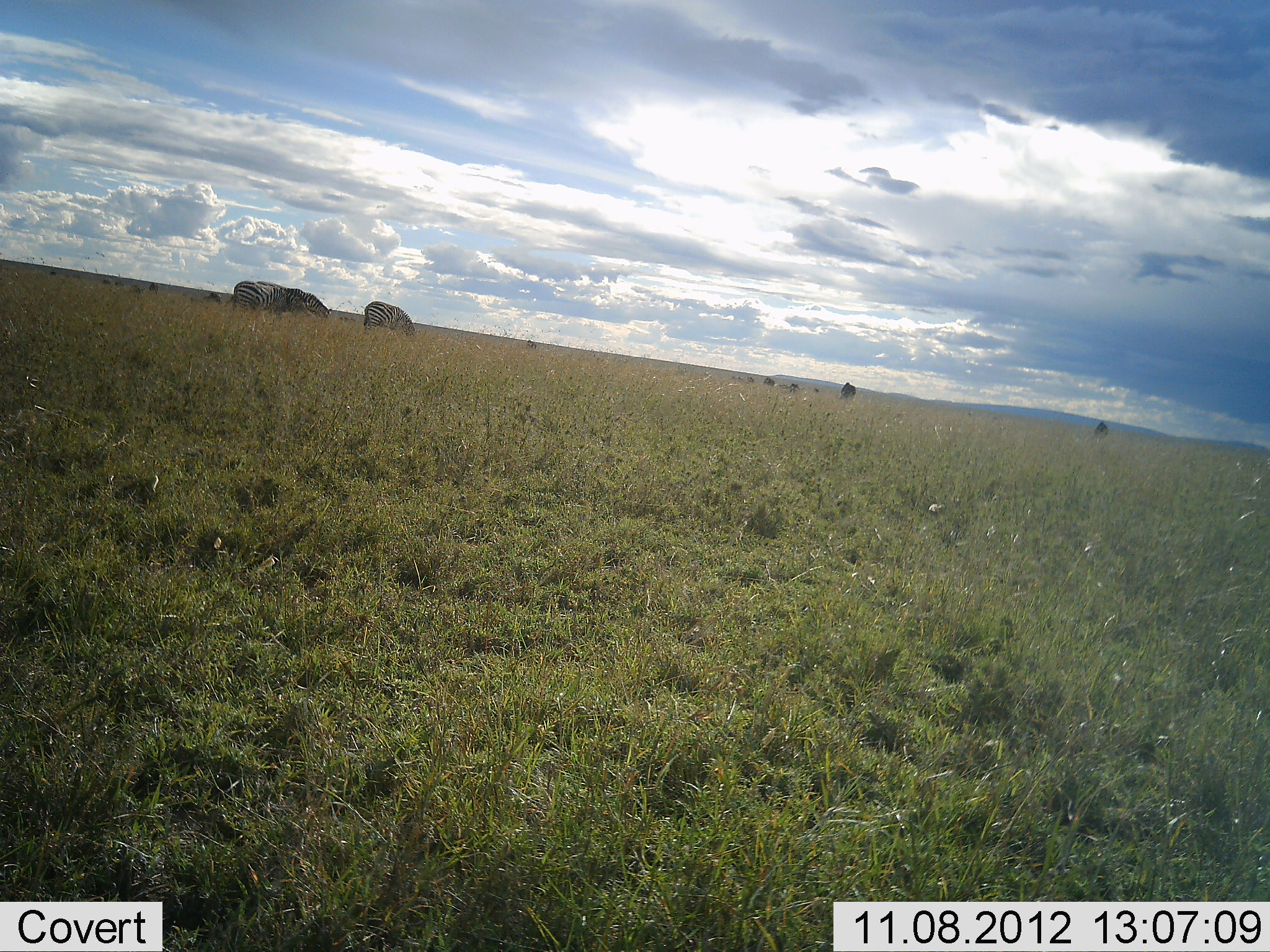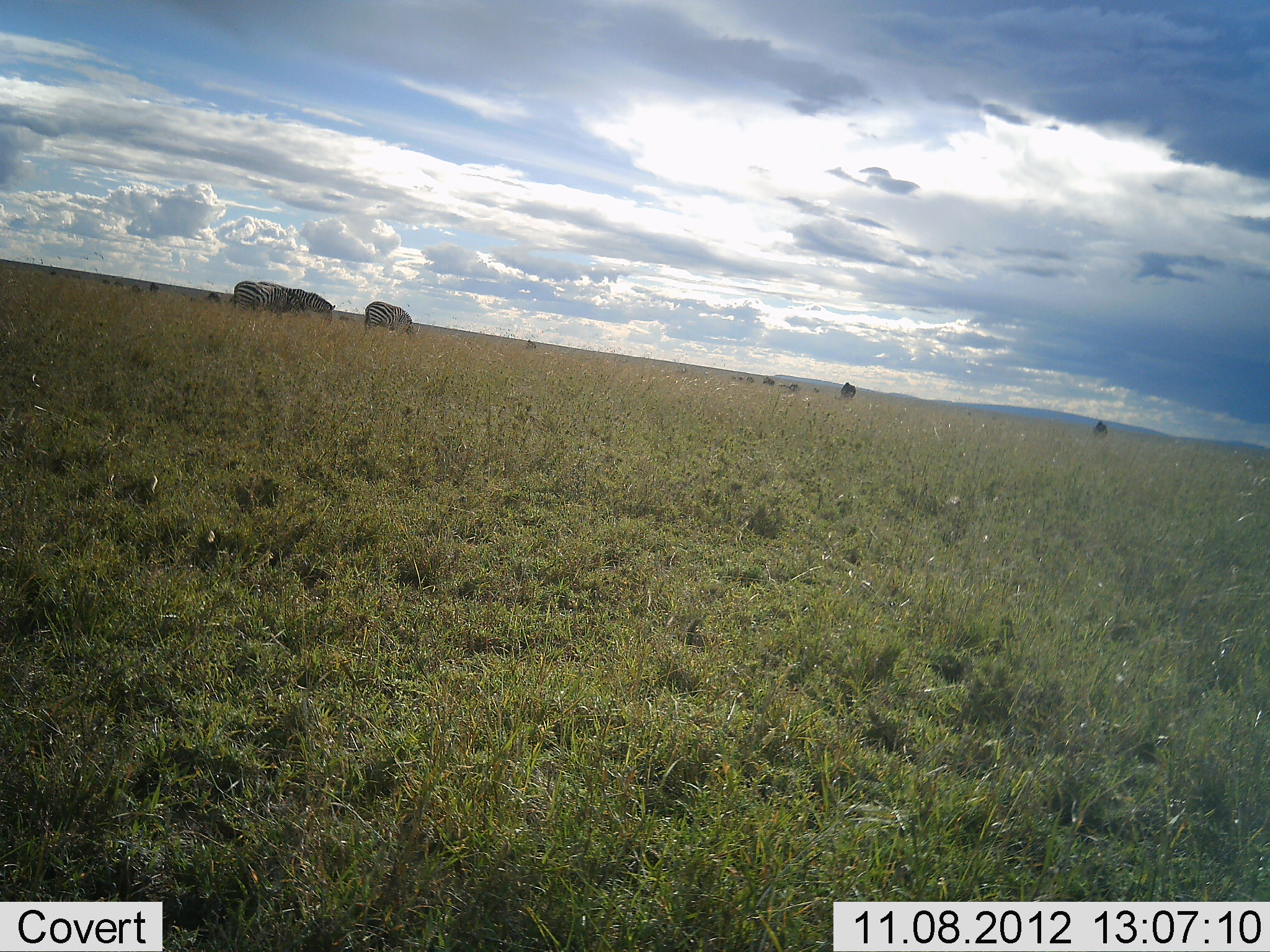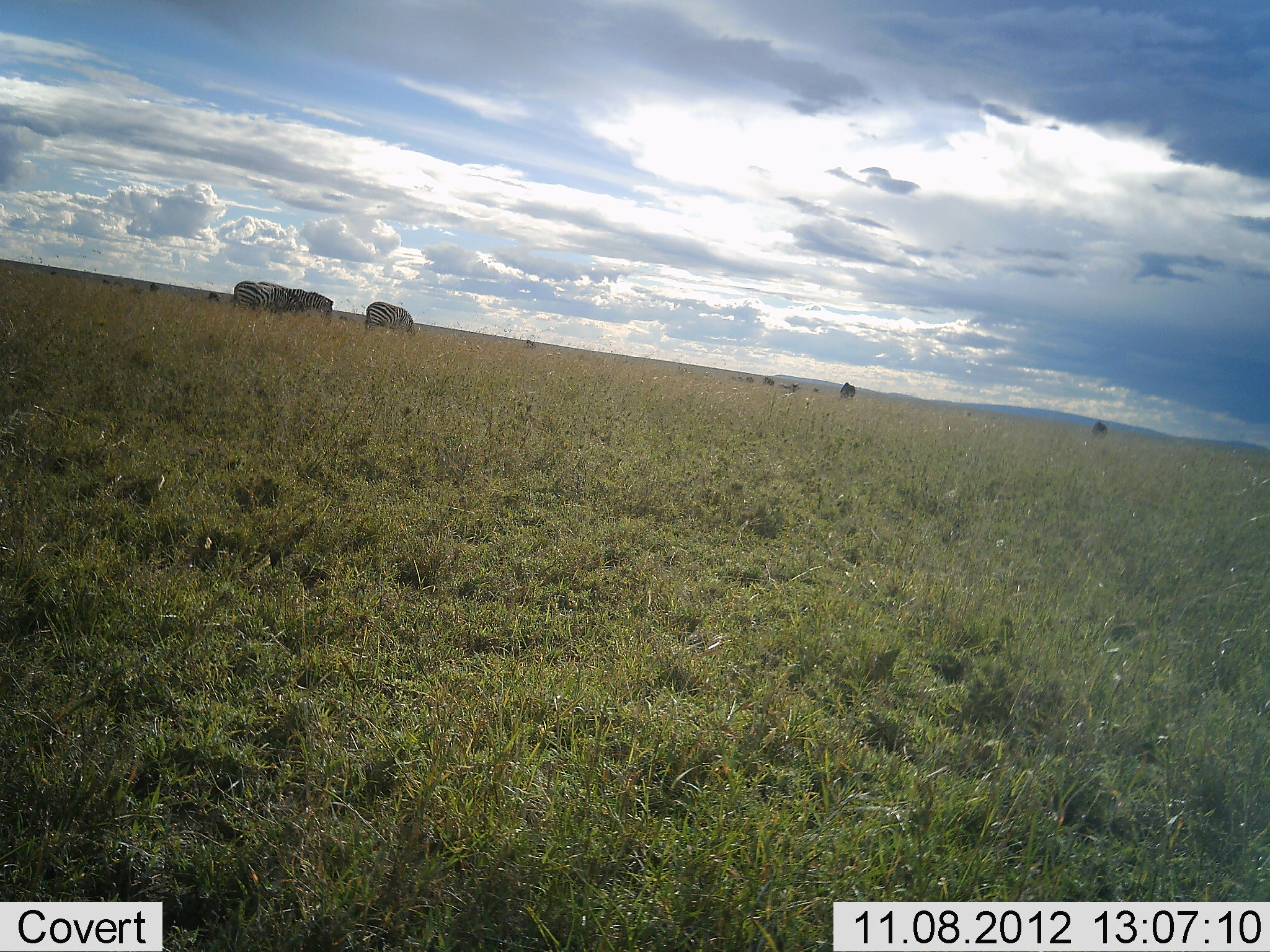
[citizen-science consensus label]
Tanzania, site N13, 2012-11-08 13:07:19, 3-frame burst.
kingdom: Animalia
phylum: Chordata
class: Mammalia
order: Perissodactyla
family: Equidae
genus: Equus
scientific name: Equus quagga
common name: plains zebra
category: zebra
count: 3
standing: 10%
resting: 10%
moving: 0%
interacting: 0%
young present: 0%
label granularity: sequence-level